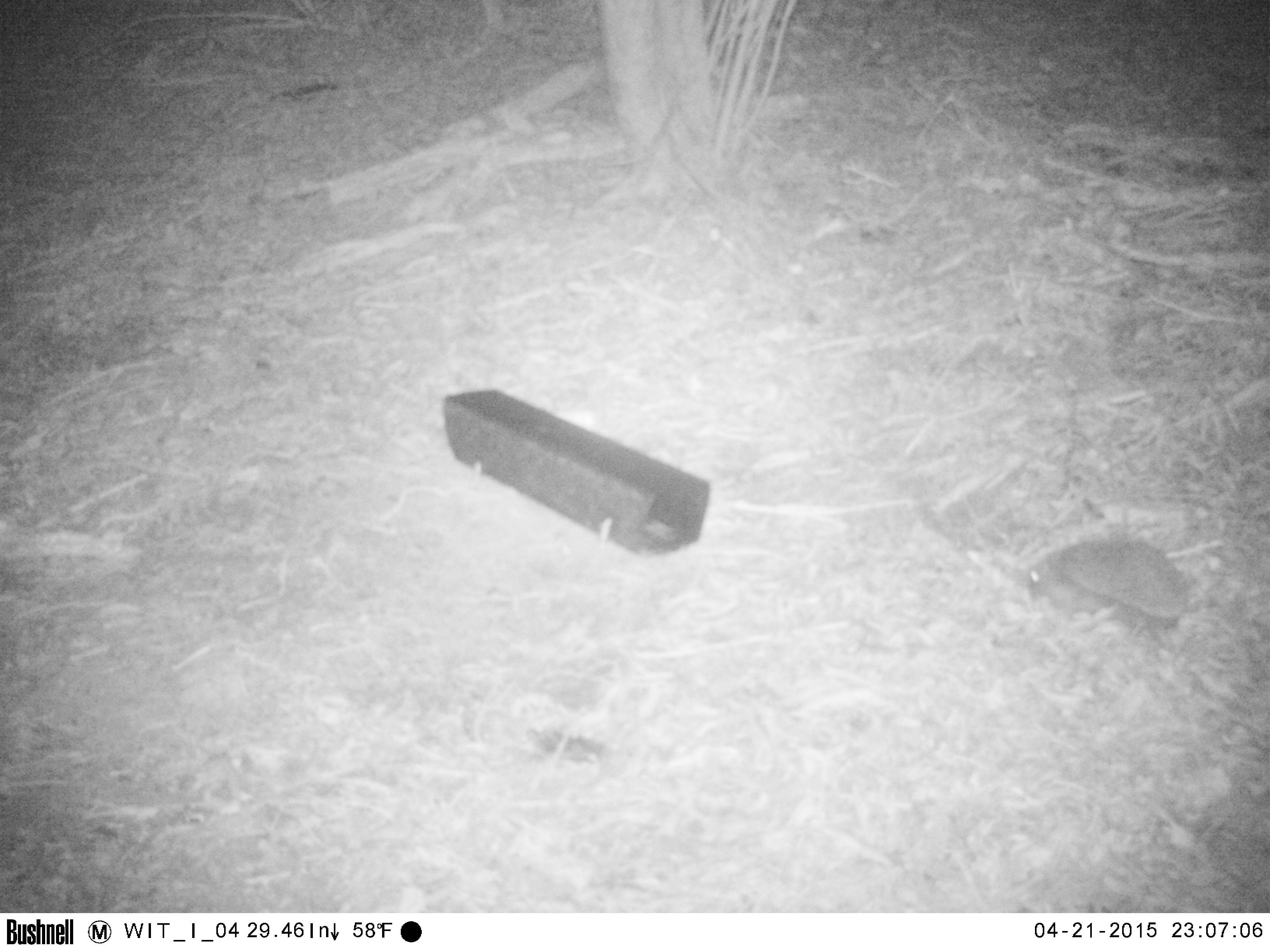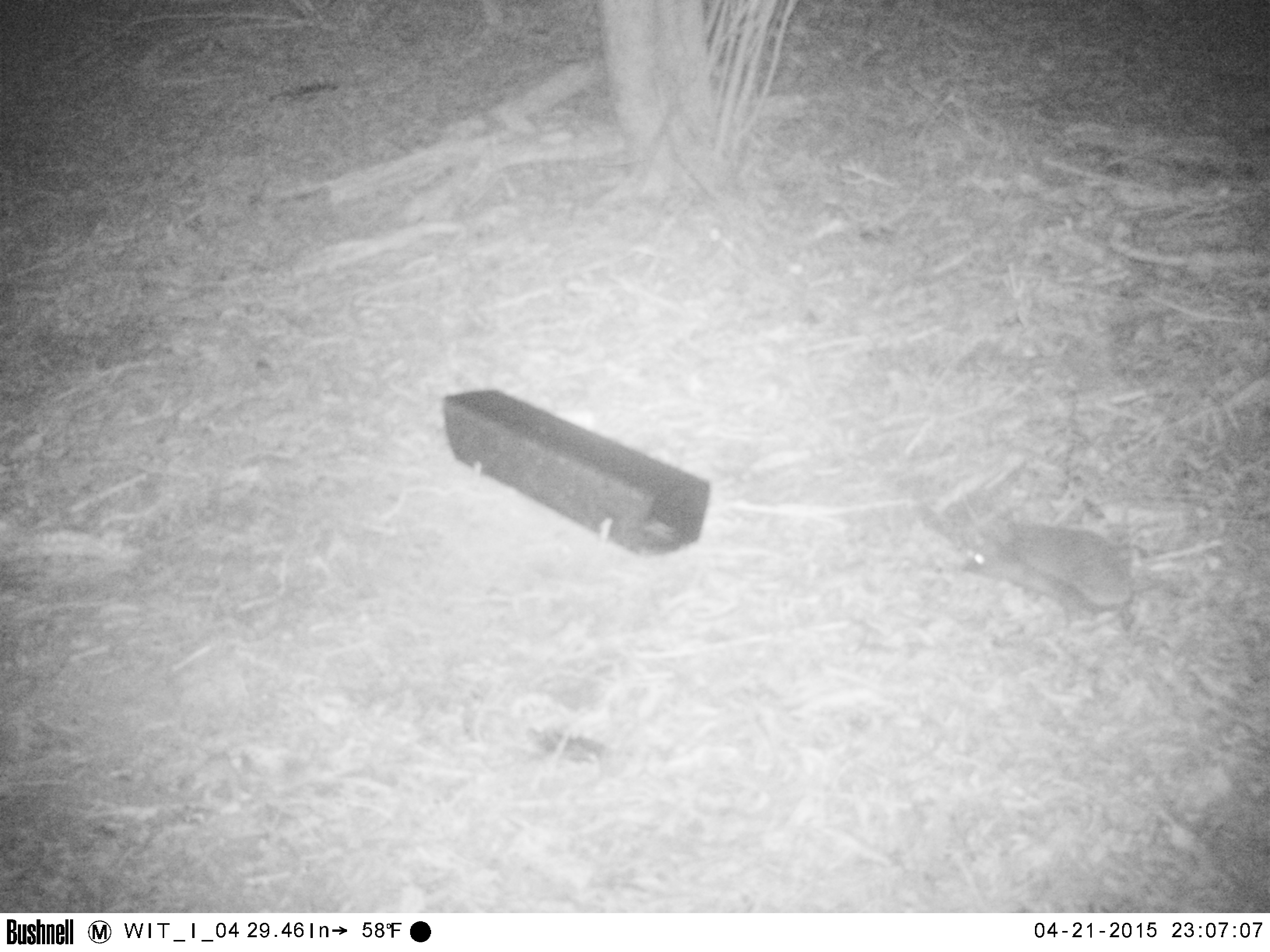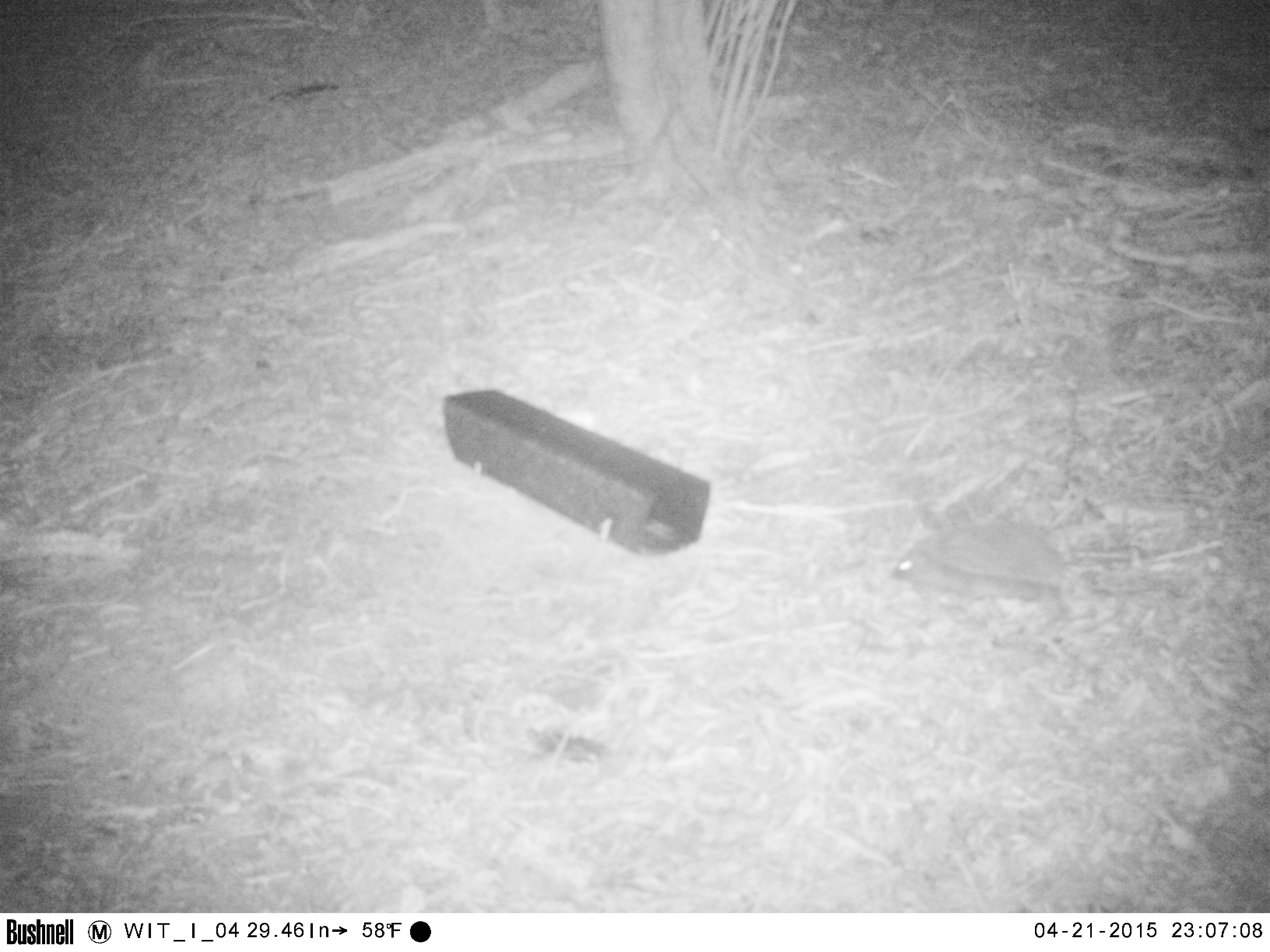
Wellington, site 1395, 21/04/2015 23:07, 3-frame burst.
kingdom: Animalia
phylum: Chordata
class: Mammalia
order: Eulipotyphla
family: Erinaceidae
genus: Erinaceus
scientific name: Erinaceus europaeus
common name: hedgehog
Hedgehog (Erinaceus europaeus).